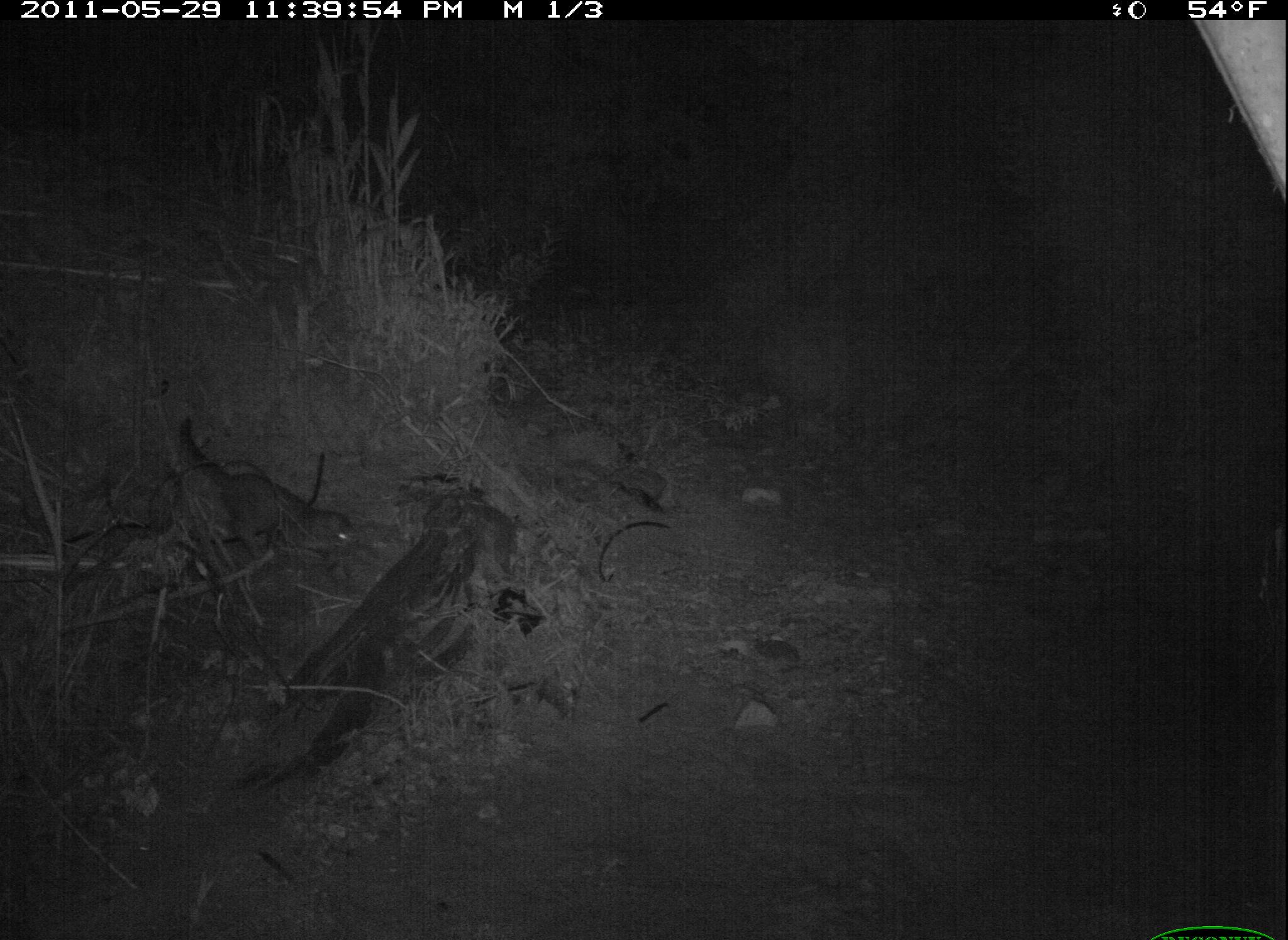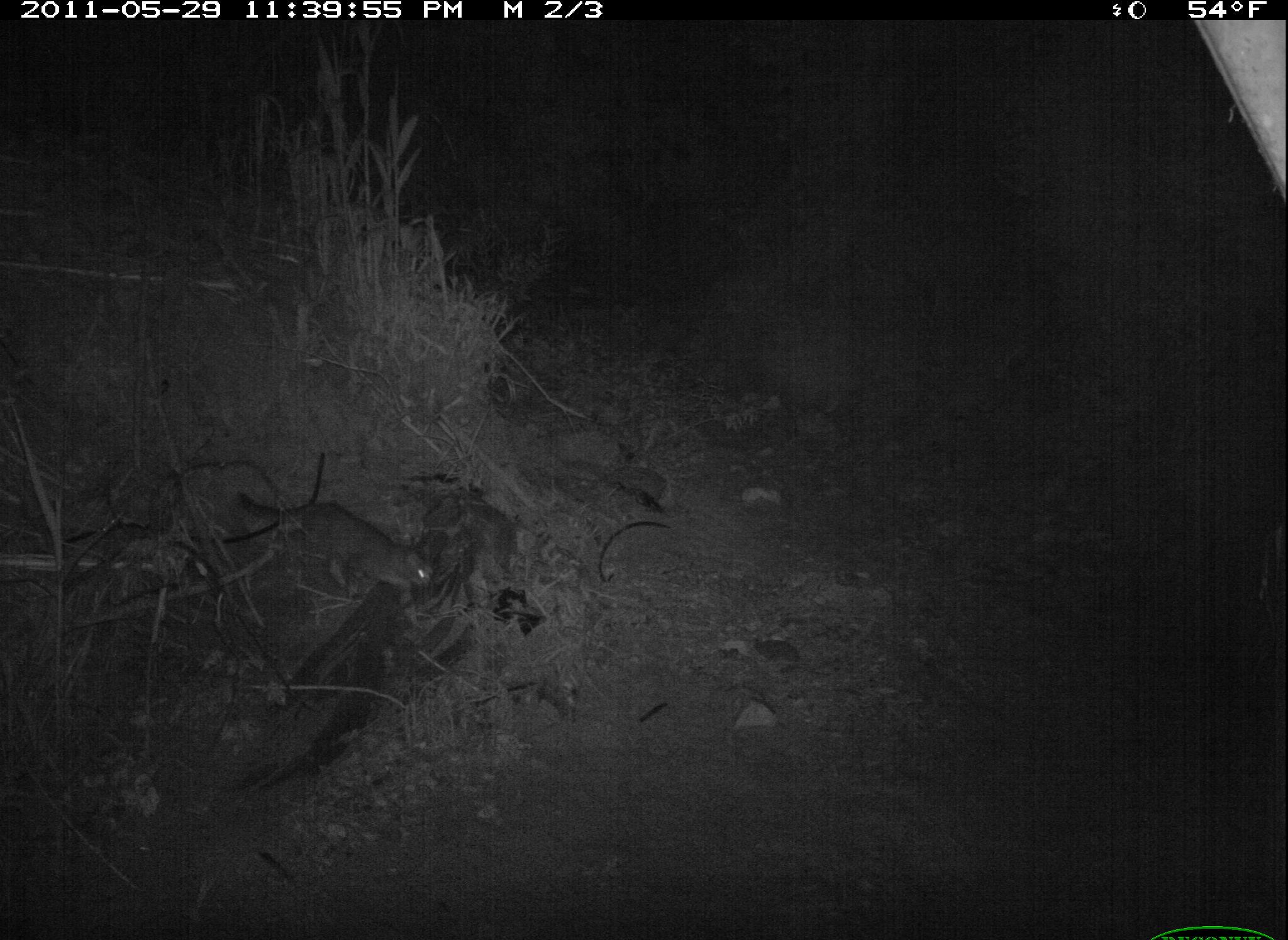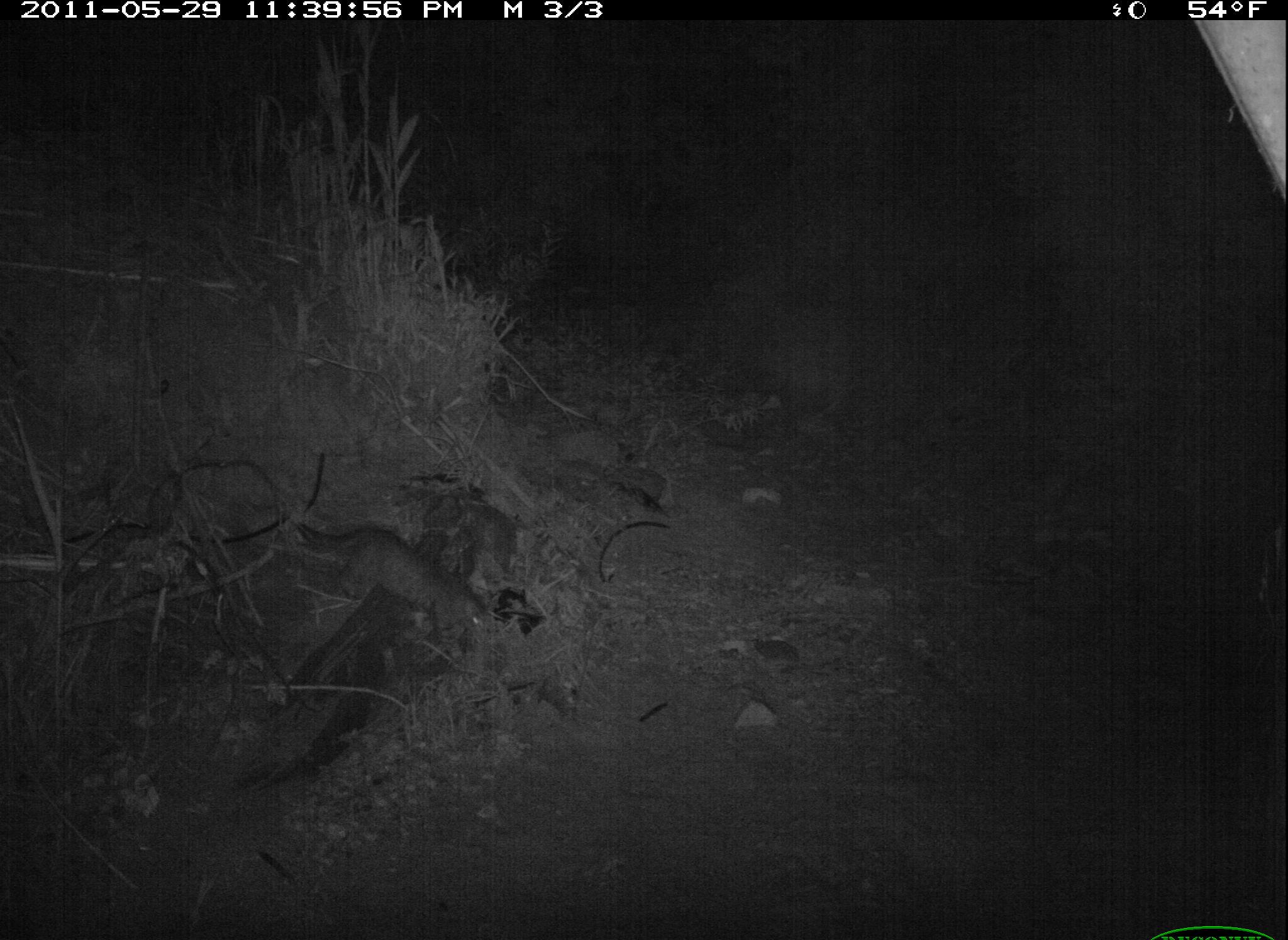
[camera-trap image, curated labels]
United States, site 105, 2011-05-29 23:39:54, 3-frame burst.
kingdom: Animalia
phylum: Chordata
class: Mammalia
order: Carnivora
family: Felidae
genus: Felis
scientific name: Felis catus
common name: cat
Cat (Felis catus).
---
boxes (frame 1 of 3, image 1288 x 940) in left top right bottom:
cat: 137 411 377 580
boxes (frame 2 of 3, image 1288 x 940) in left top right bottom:
cat: 227 470 446 617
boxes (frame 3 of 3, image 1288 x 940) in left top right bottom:
cat: 295 515 491 670